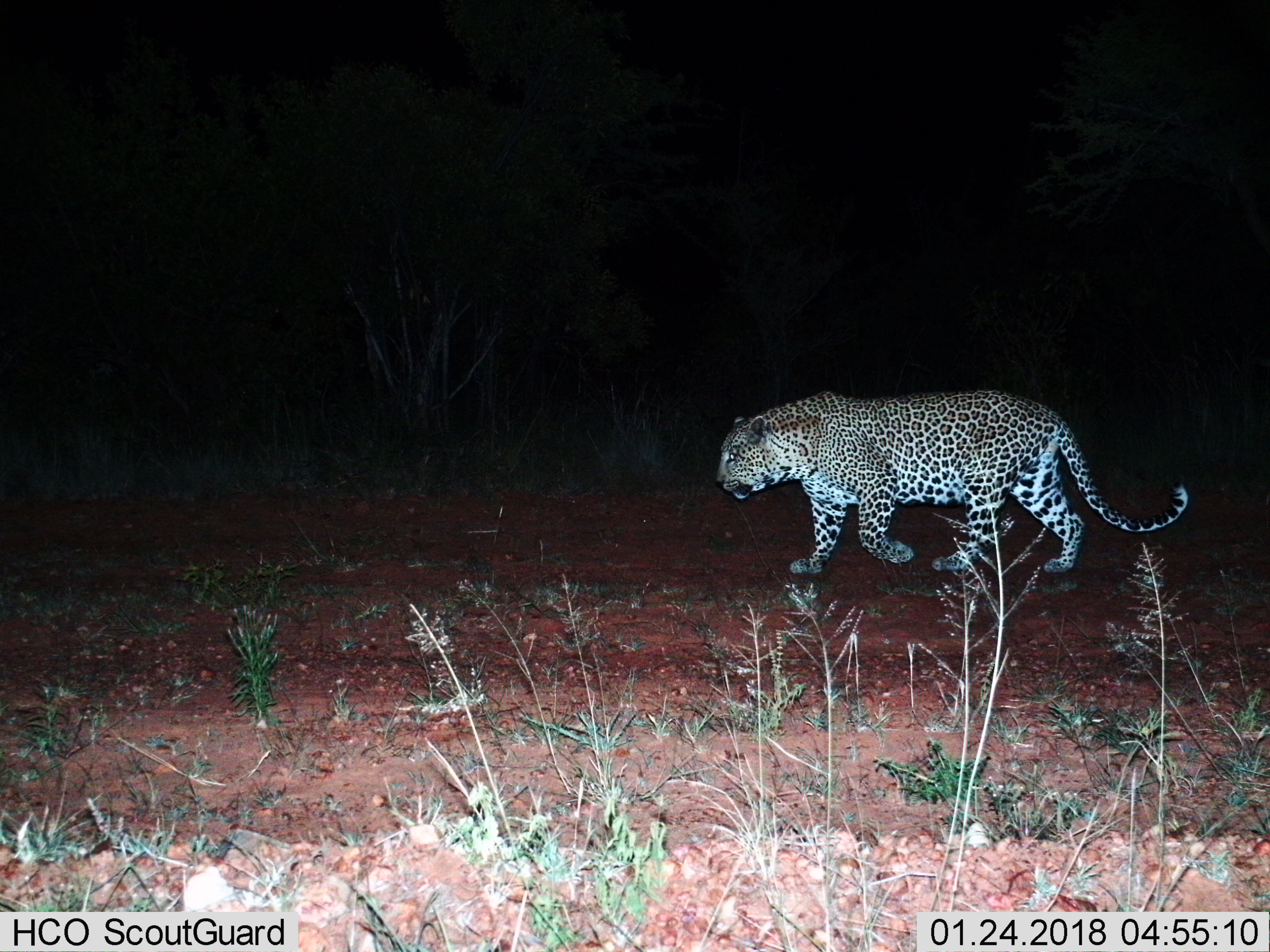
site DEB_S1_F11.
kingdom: Animalia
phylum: Chordata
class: Mammalia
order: Carnivora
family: Felidae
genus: Panthera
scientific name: Panthera pardus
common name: leopard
Leopard (Panthera pardus), count 1. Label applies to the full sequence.